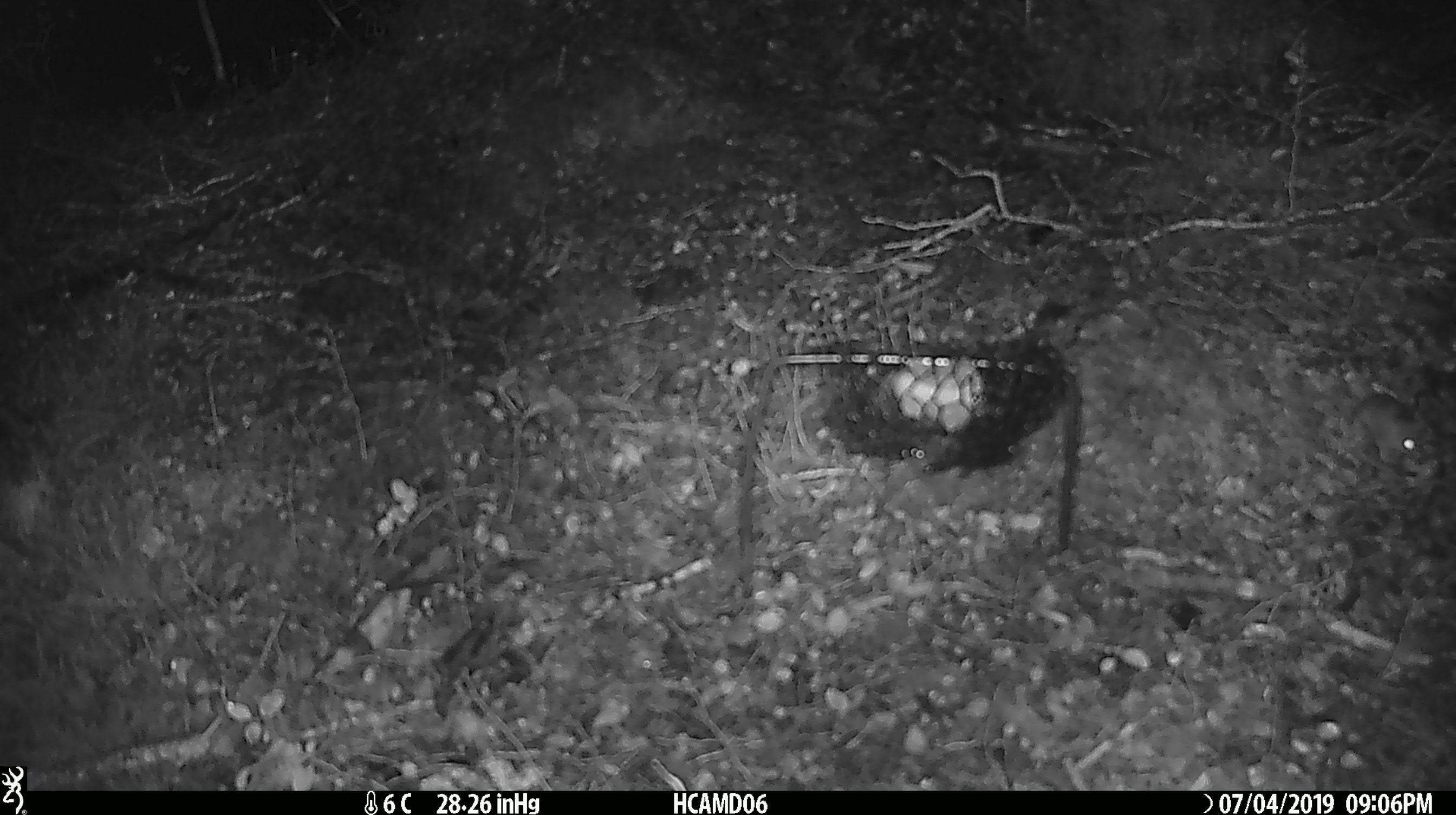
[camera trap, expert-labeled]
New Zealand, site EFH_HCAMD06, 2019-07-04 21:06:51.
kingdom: Animalia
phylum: Chordata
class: Mammalia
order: Rodentia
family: Muridae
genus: Mus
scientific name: Mus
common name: mouse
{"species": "mouse (Mus)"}